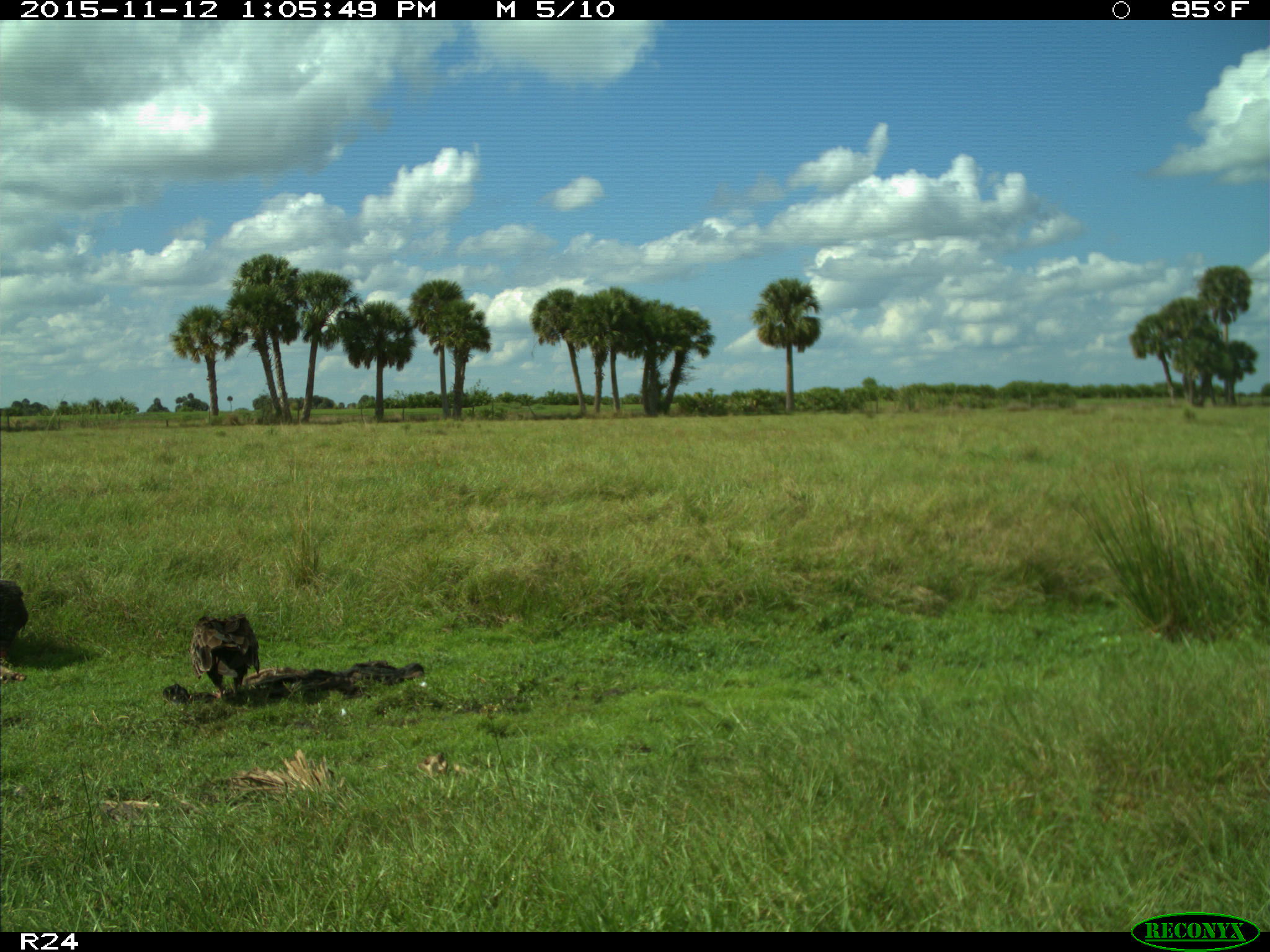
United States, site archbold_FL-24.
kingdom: Animalia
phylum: Chordata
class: Aves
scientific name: Aves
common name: birds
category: unidentified bird